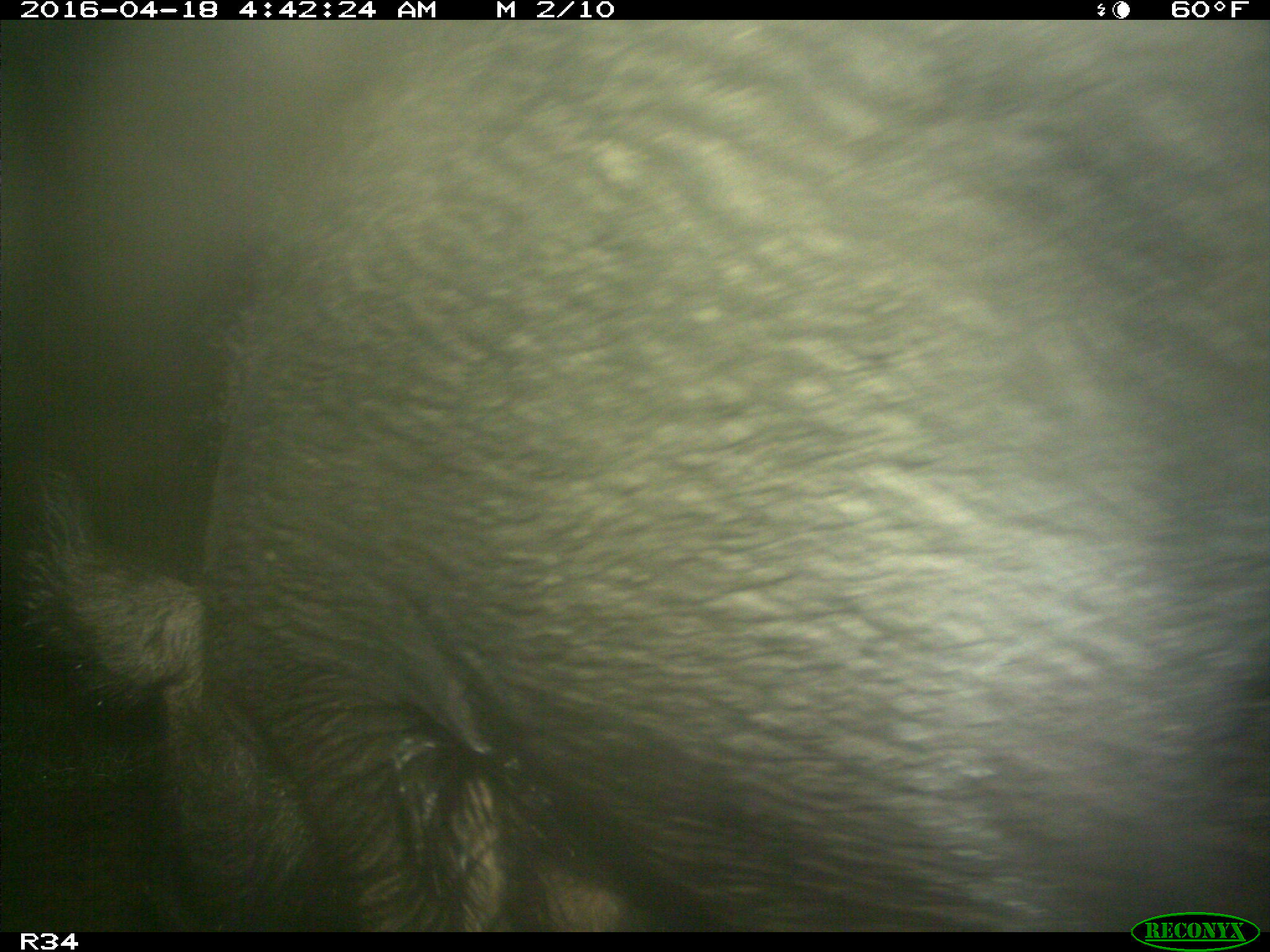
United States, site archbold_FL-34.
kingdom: Animalia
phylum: Chordata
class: Mammalia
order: Artiodactyla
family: Suidae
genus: Sus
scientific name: Sus scrofa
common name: wild boar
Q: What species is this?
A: Sus scrofa (wild boar).